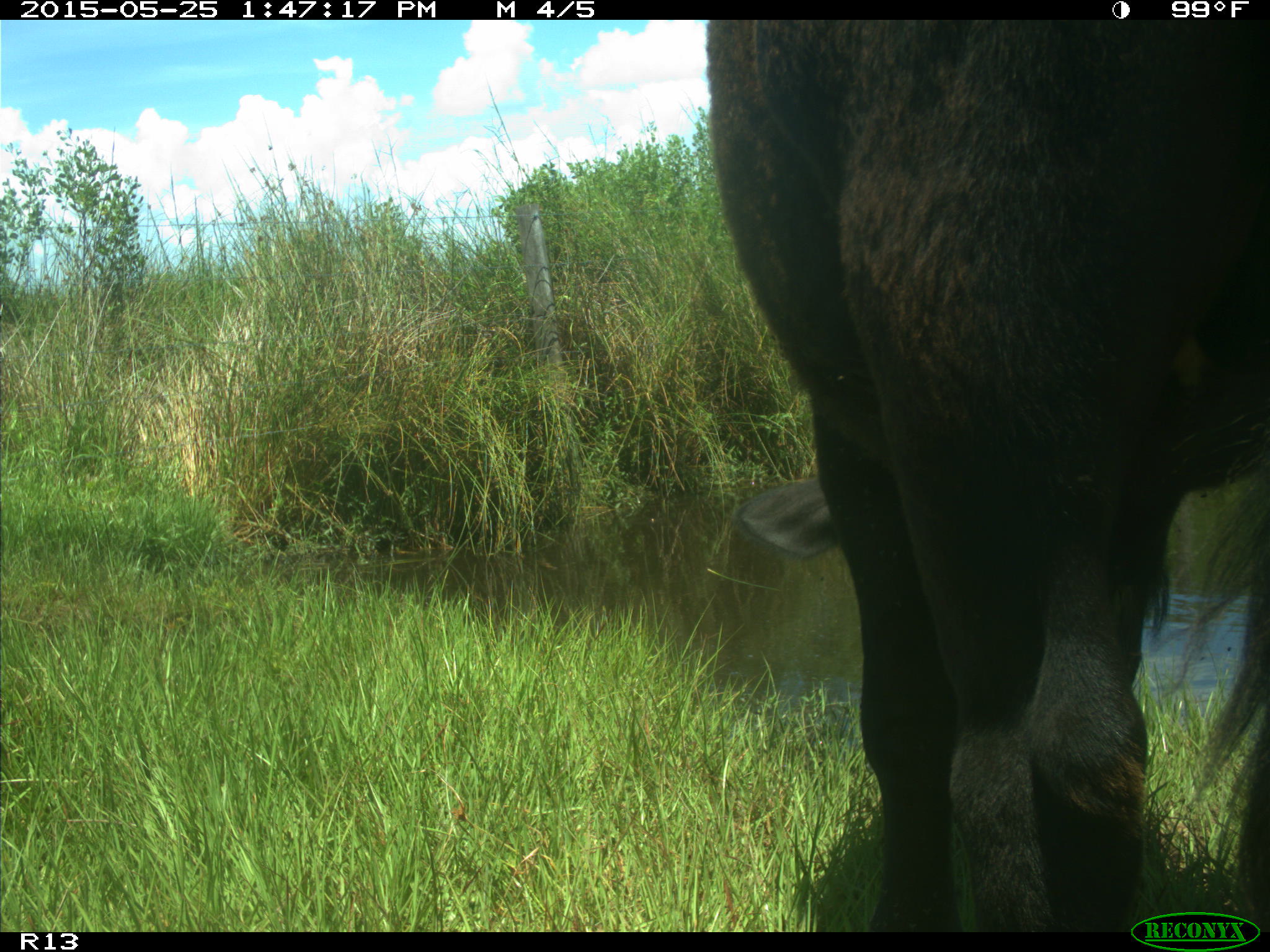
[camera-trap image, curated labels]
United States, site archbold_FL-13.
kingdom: Animalia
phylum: Chordata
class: Mammalia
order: Artiodactyla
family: Bovidae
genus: Bos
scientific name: Bos taurus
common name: domestic cow